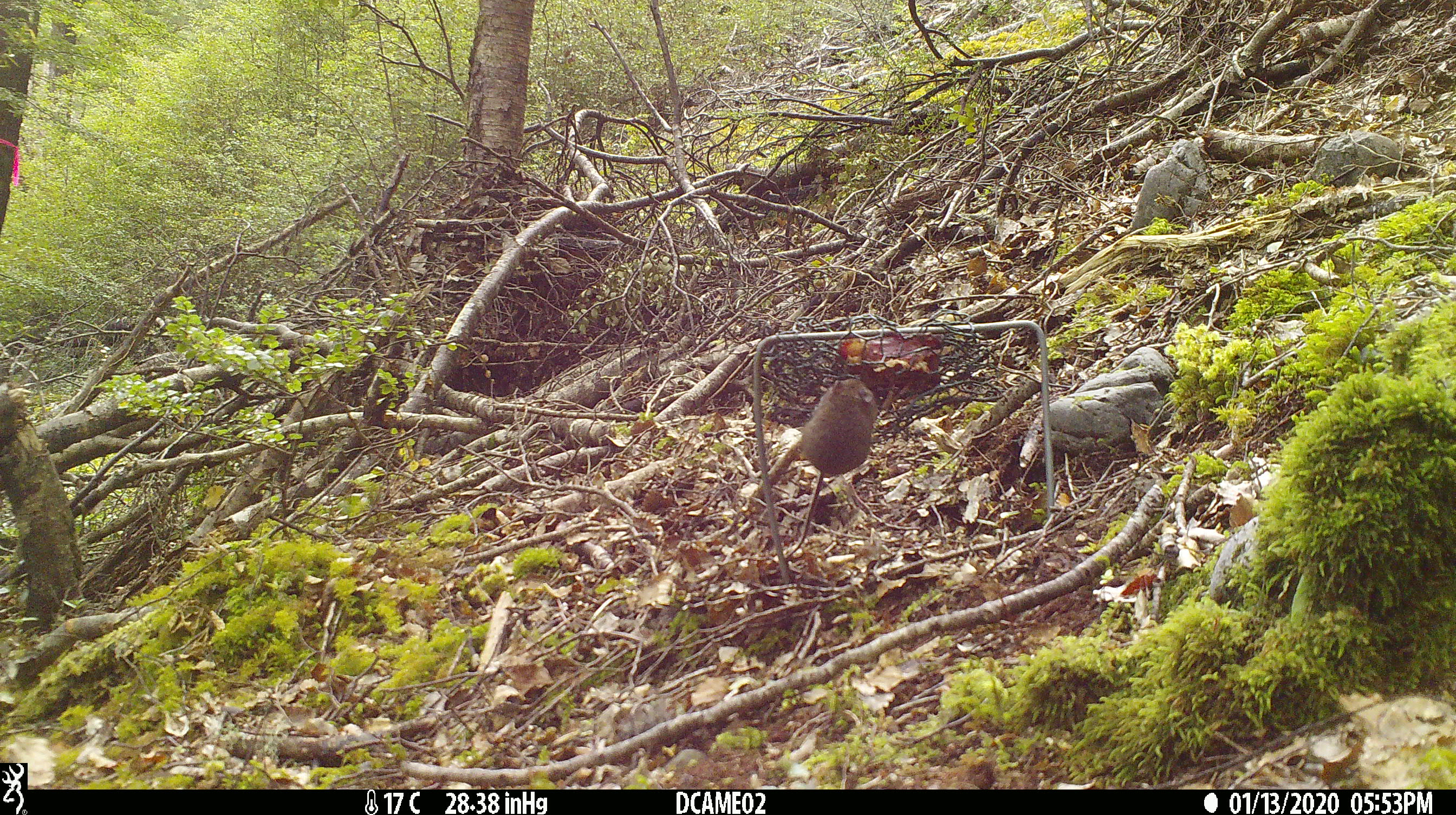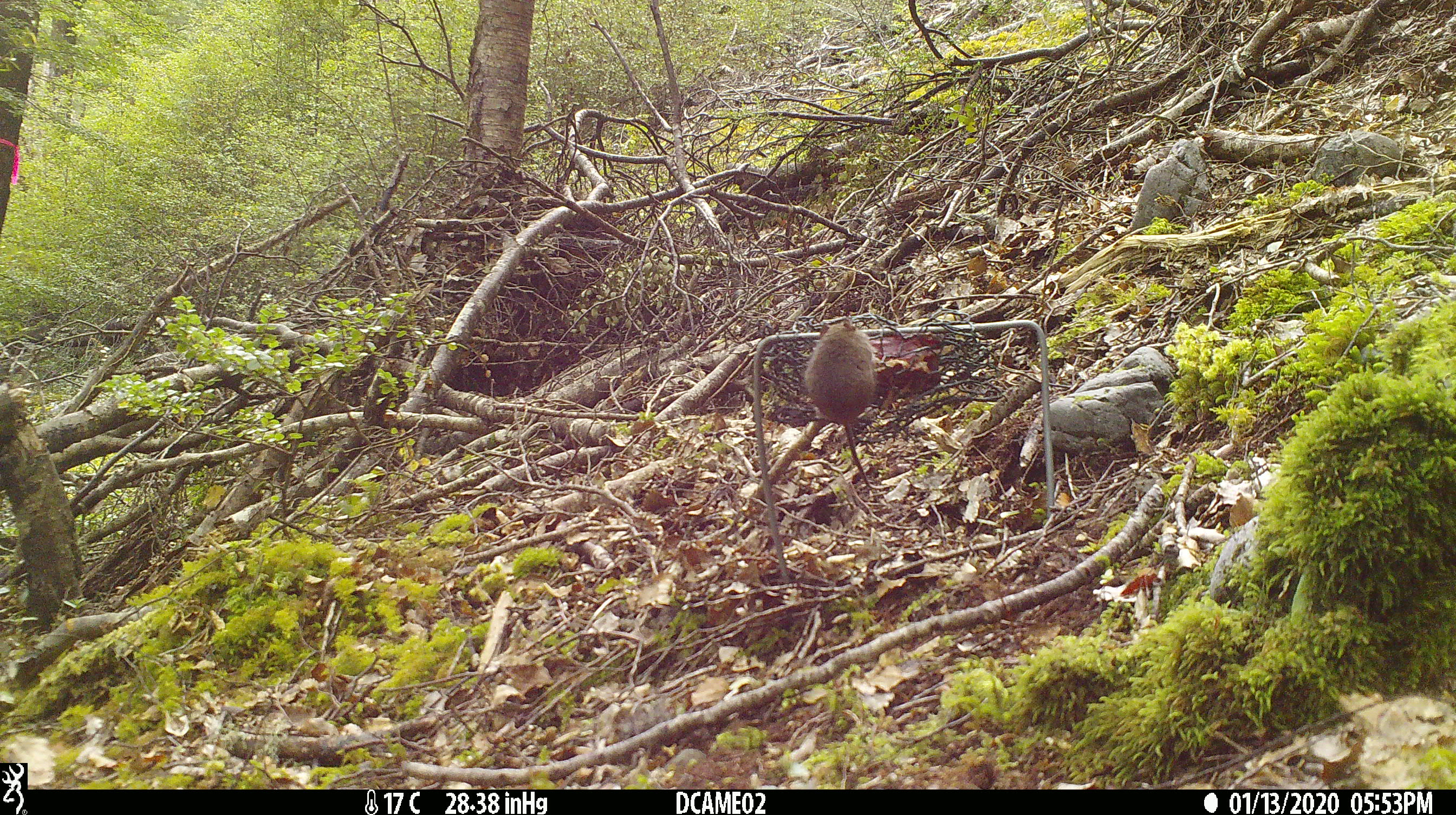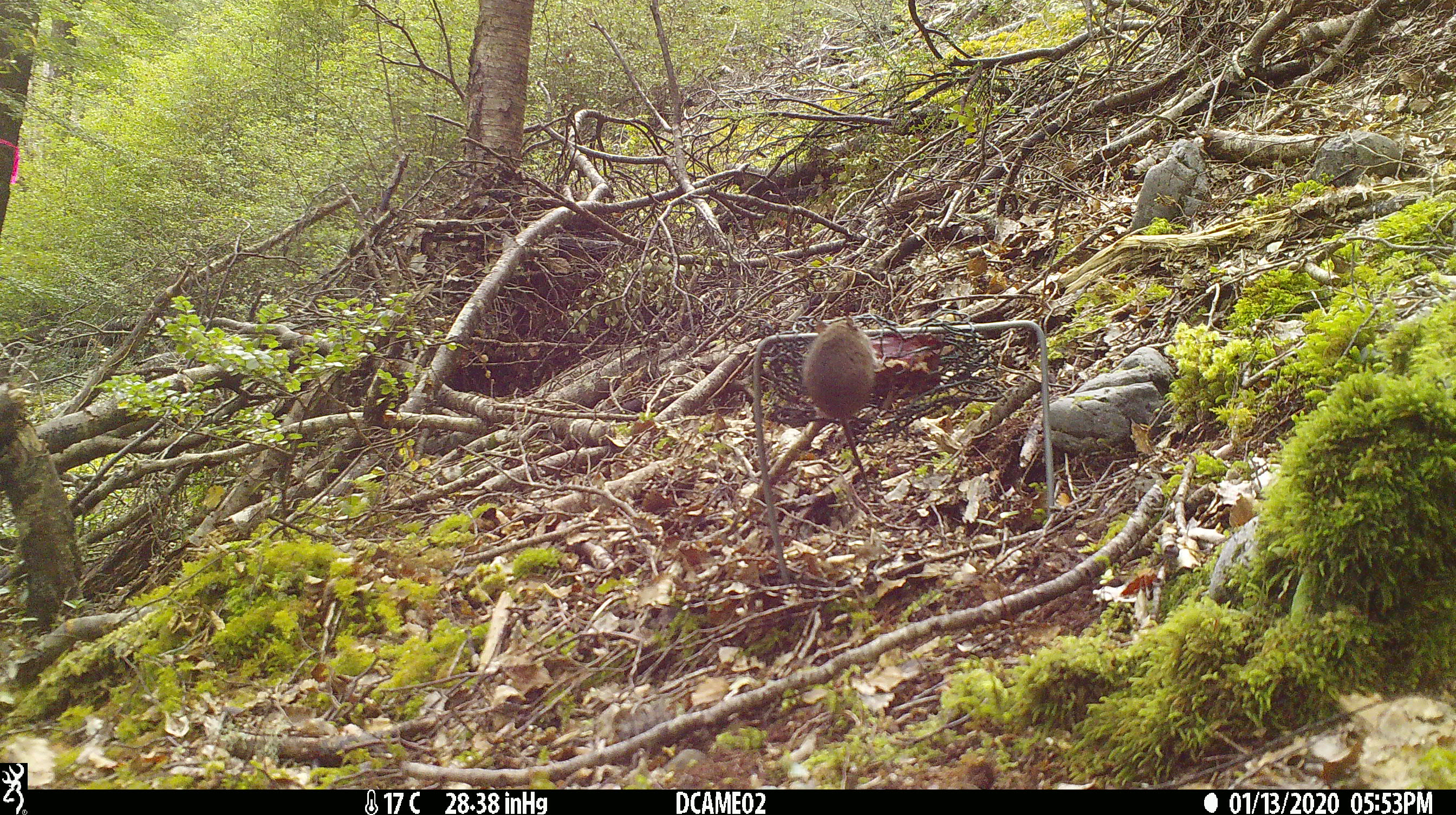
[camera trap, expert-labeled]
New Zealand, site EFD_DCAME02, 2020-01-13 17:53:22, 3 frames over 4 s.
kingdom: Animalia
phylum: Chordata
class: Mammalia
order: Rodentia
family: Muridae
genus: Mus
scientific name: Mus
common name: mouse